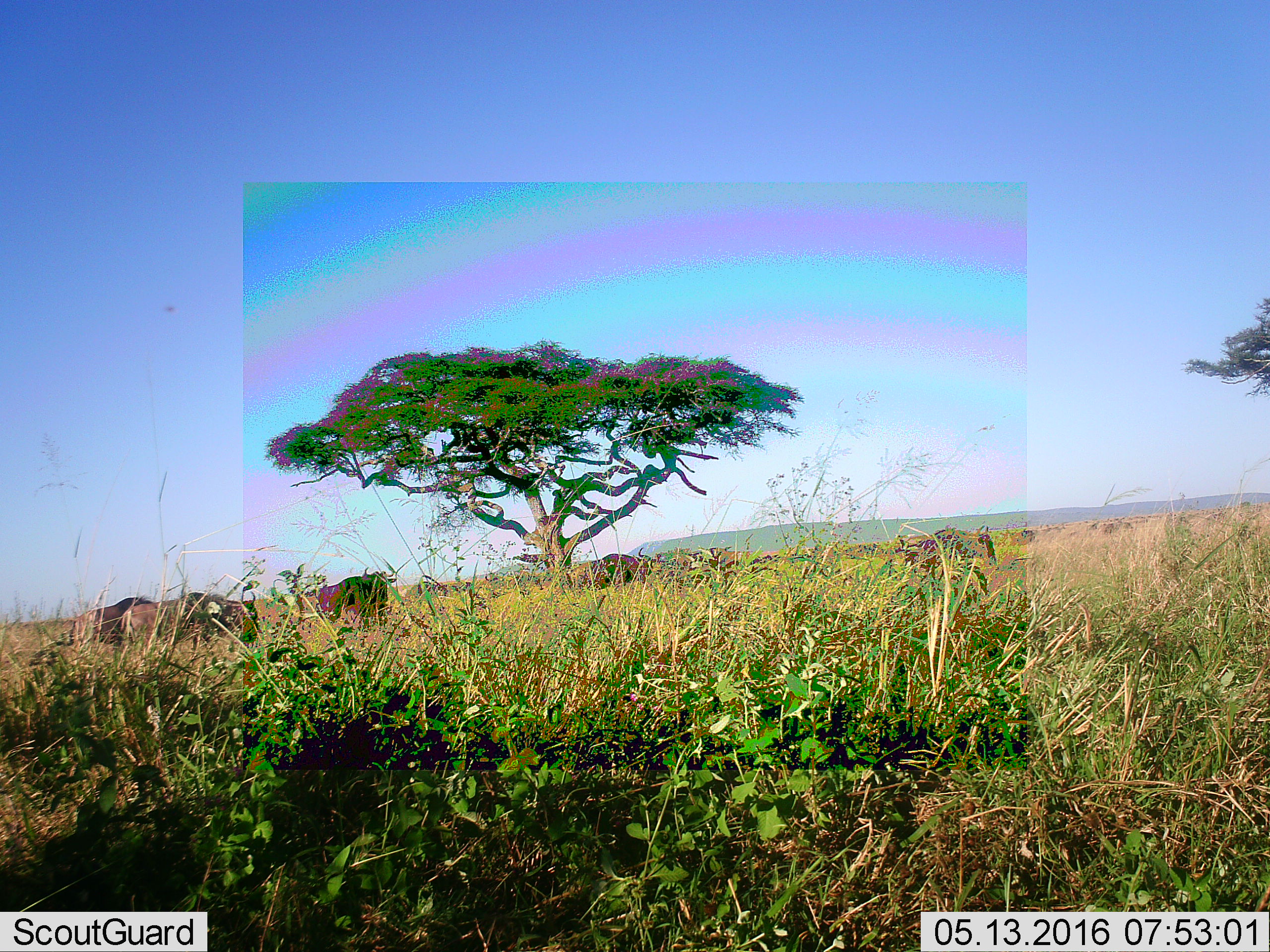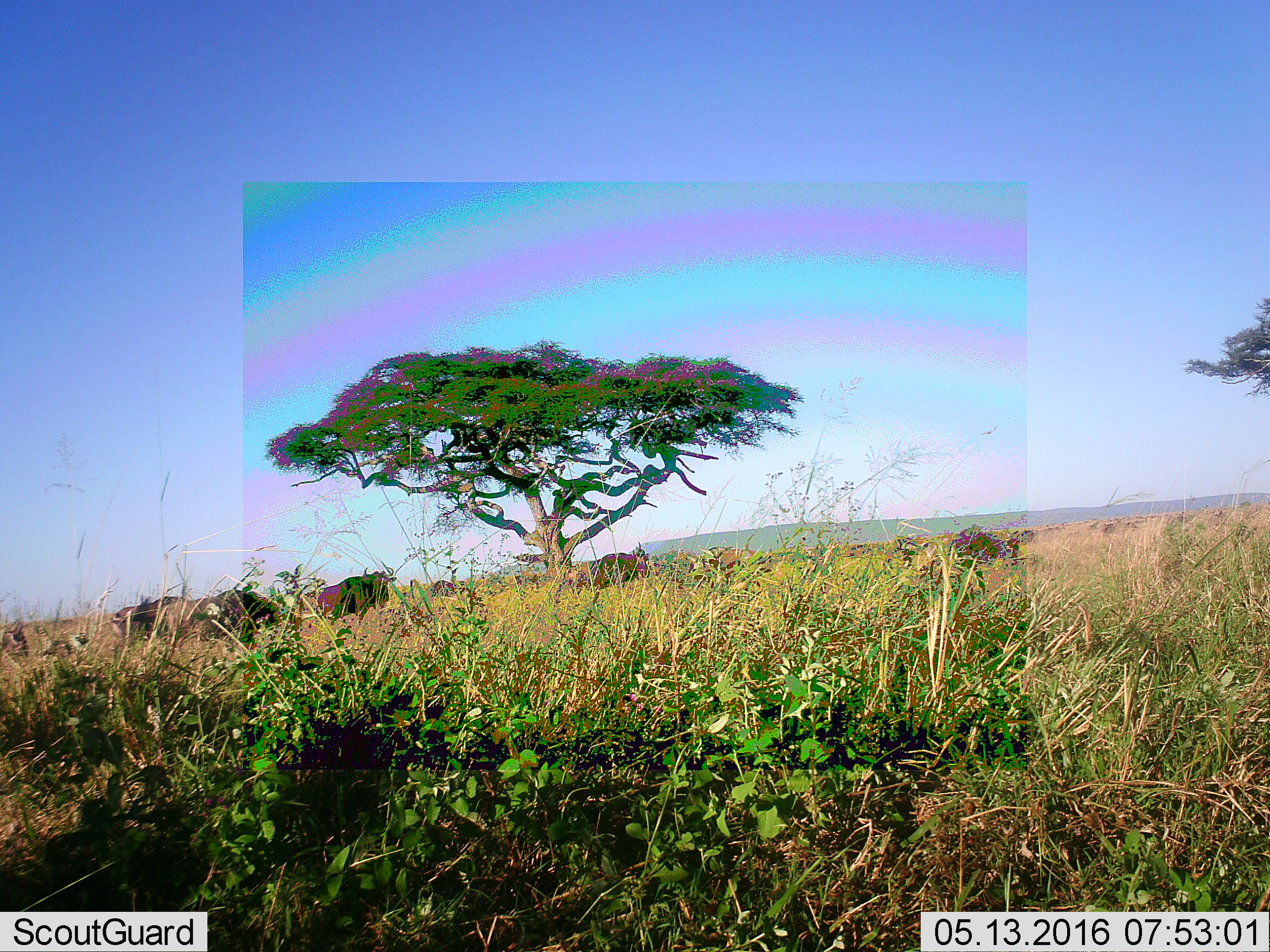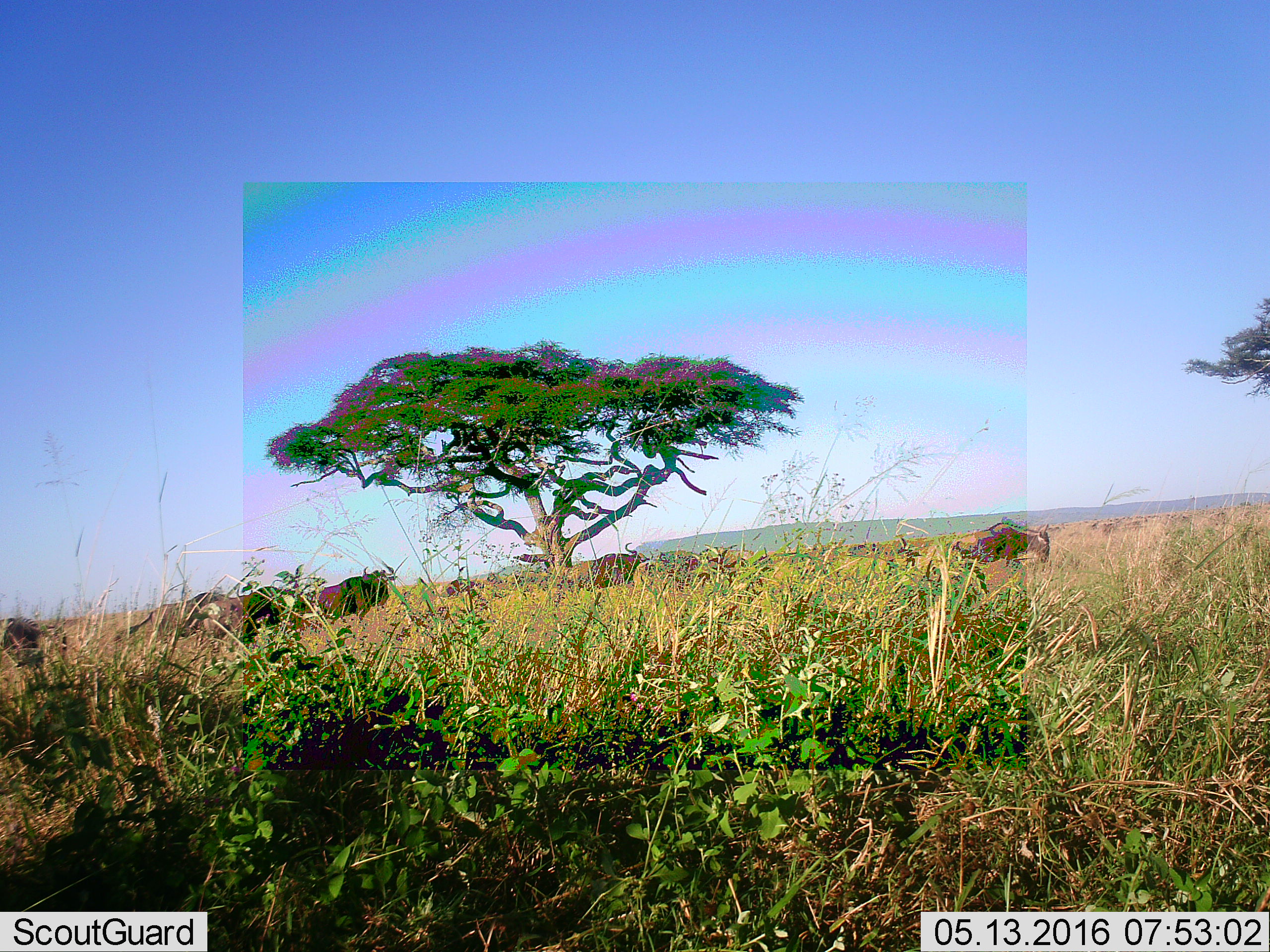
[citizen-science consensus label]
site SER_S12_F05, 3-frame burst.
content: unidentified animal